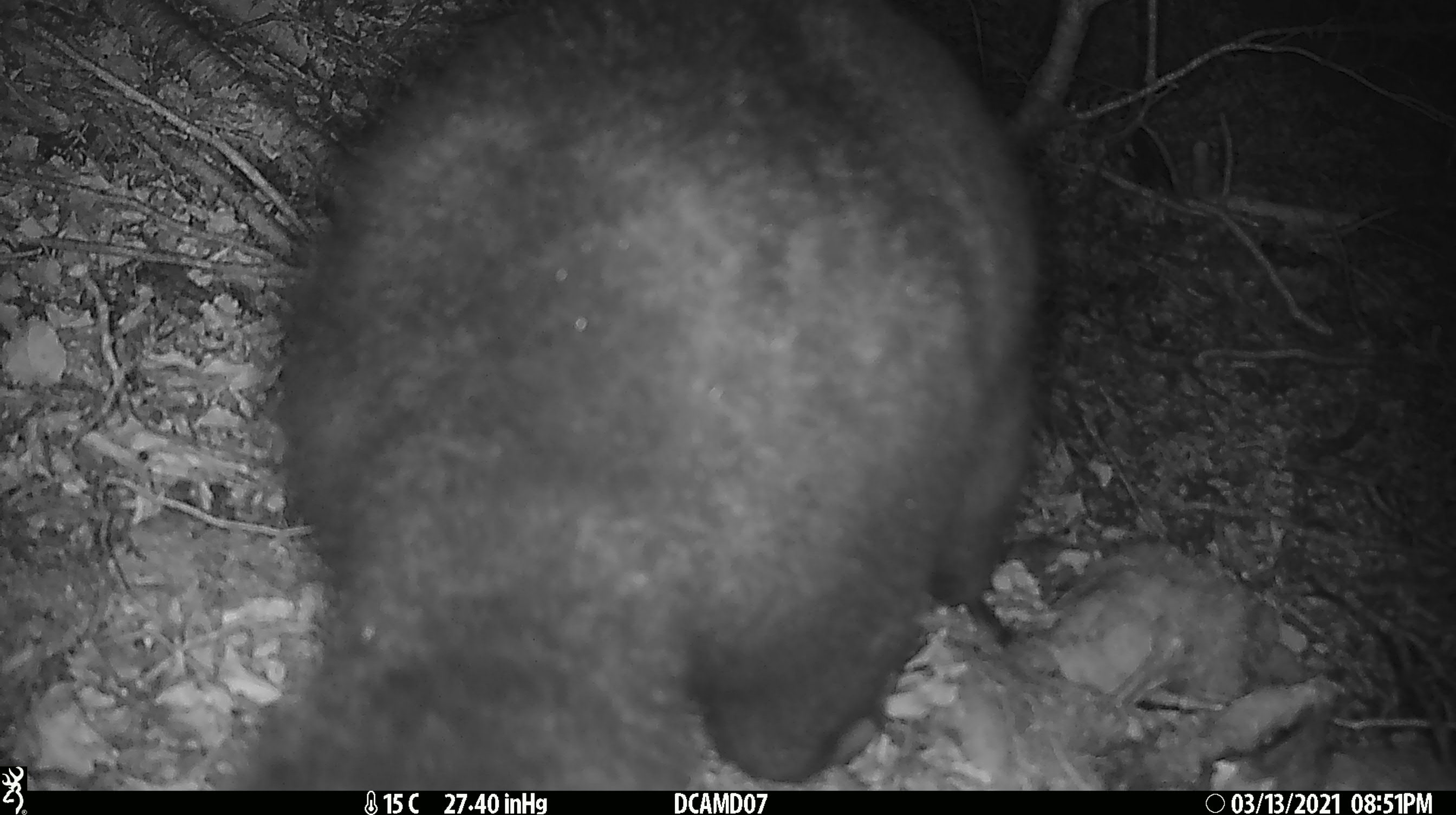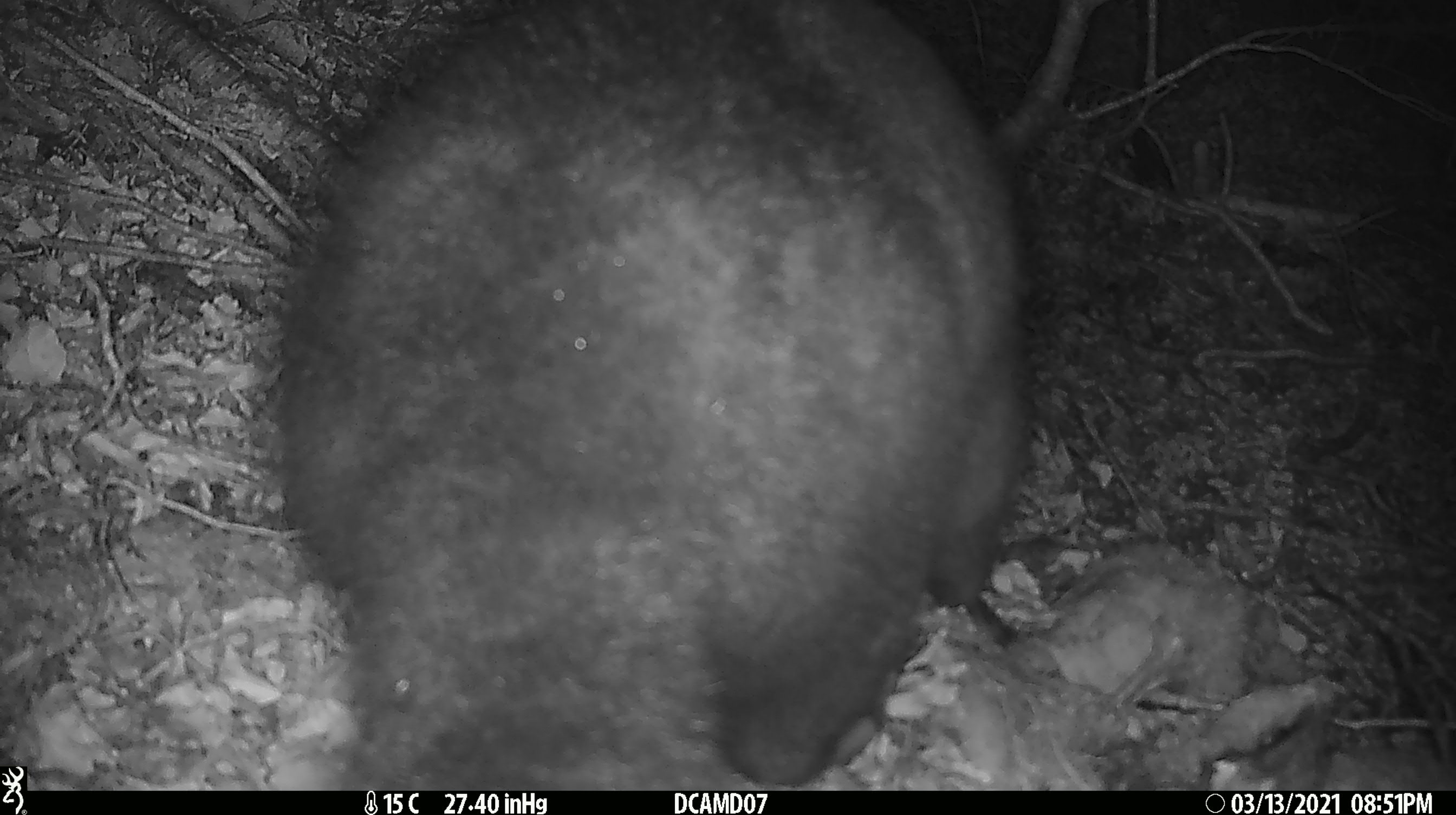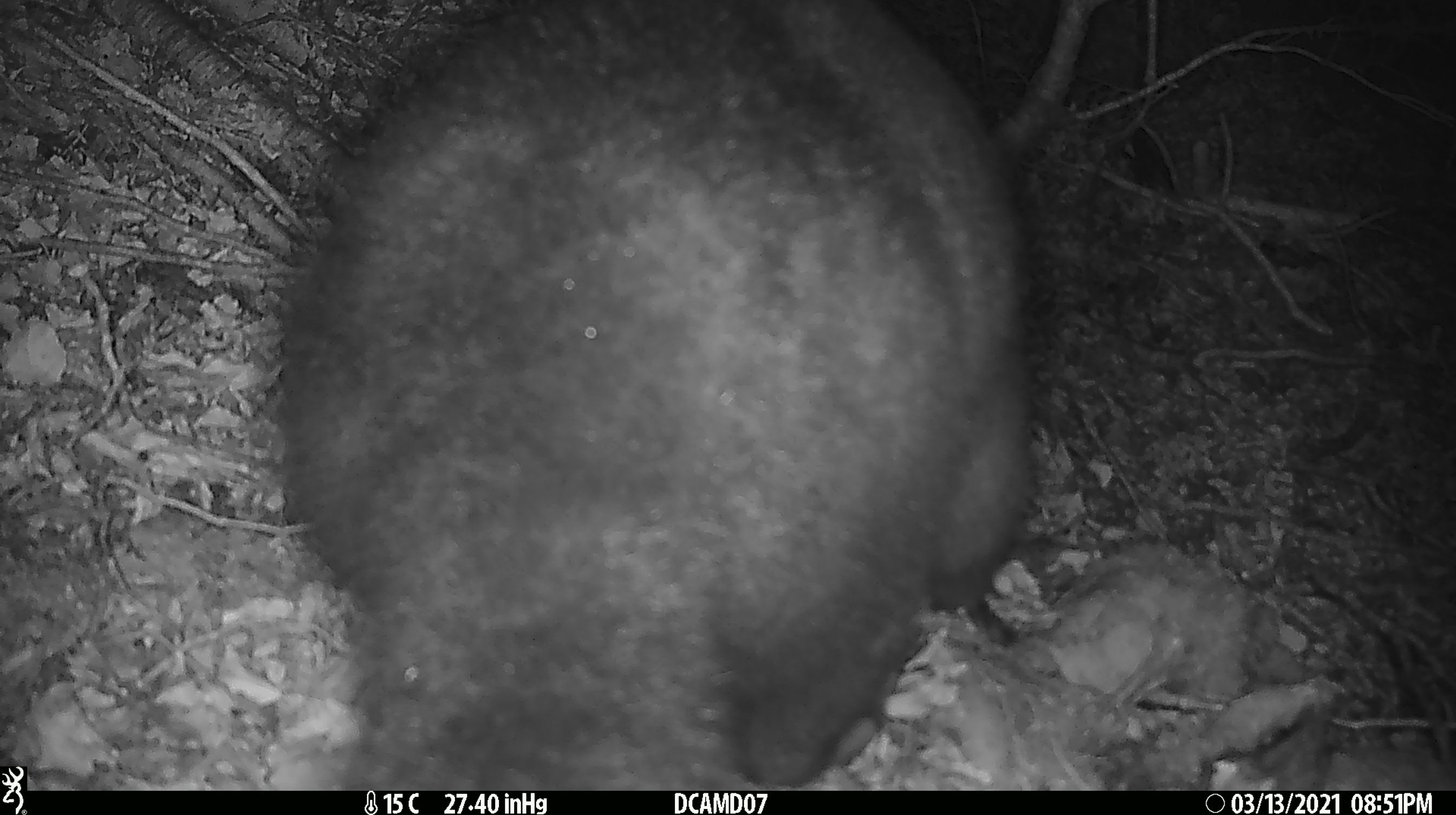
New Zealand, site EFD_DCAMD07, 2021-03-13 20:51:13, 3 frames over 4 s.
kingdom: Animalia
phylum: Chordata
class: Mammalia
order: Diprotodontia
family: Phalangeridae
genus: Trichosurus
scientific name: Trichosurus vulpecula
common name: common brushtail possum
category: possum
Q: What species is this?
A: Possum (common brushtail possum) (Trichosurus vulpecula).